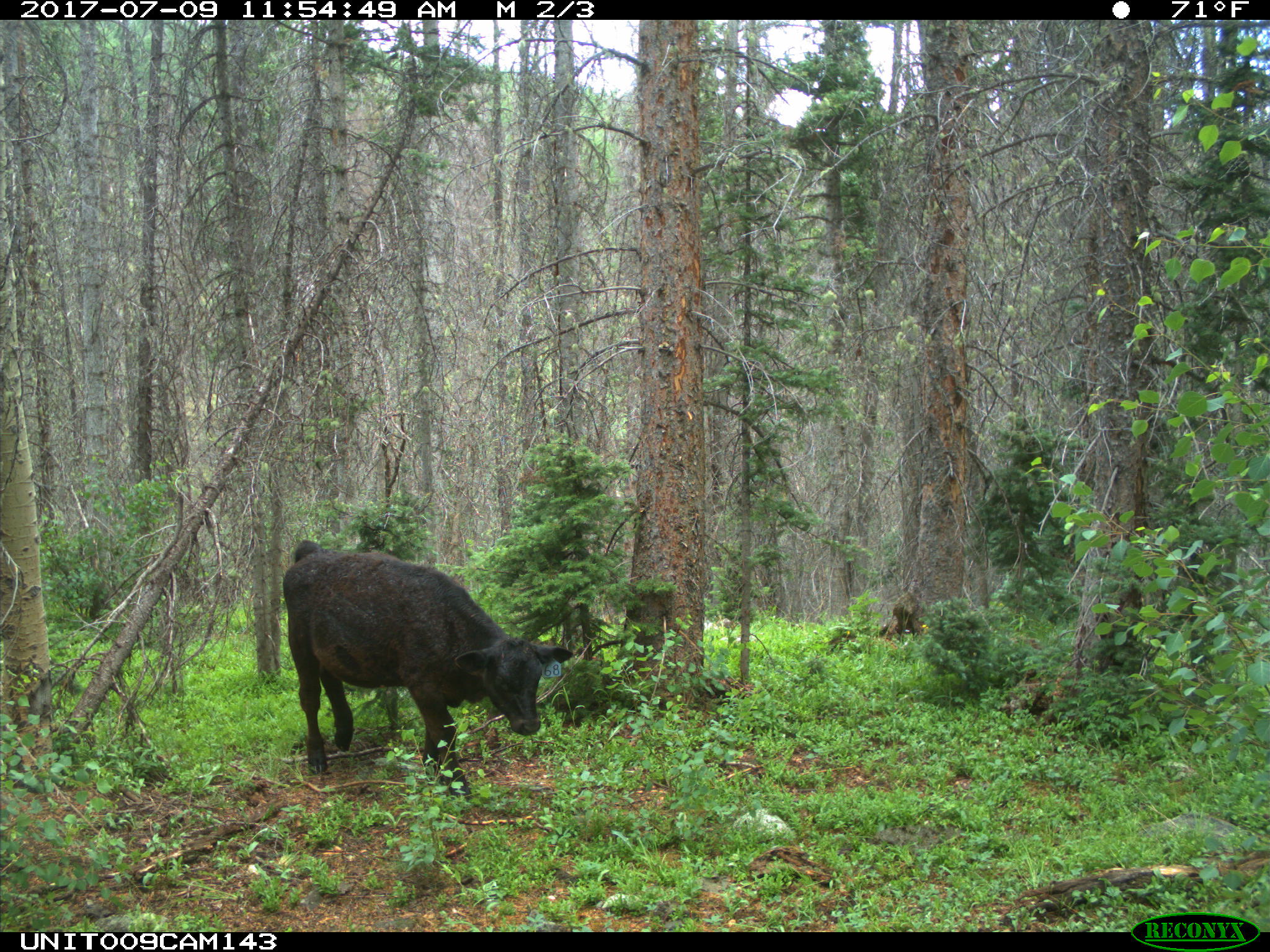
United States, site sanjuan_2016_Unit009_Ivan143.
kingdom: Animalia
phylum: Chordata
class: Mammalia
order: Artiodactyla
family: Bovidae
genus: Bos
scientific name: Bos taurus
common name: domestic cow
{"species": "Bos taurus (domestic cow)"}